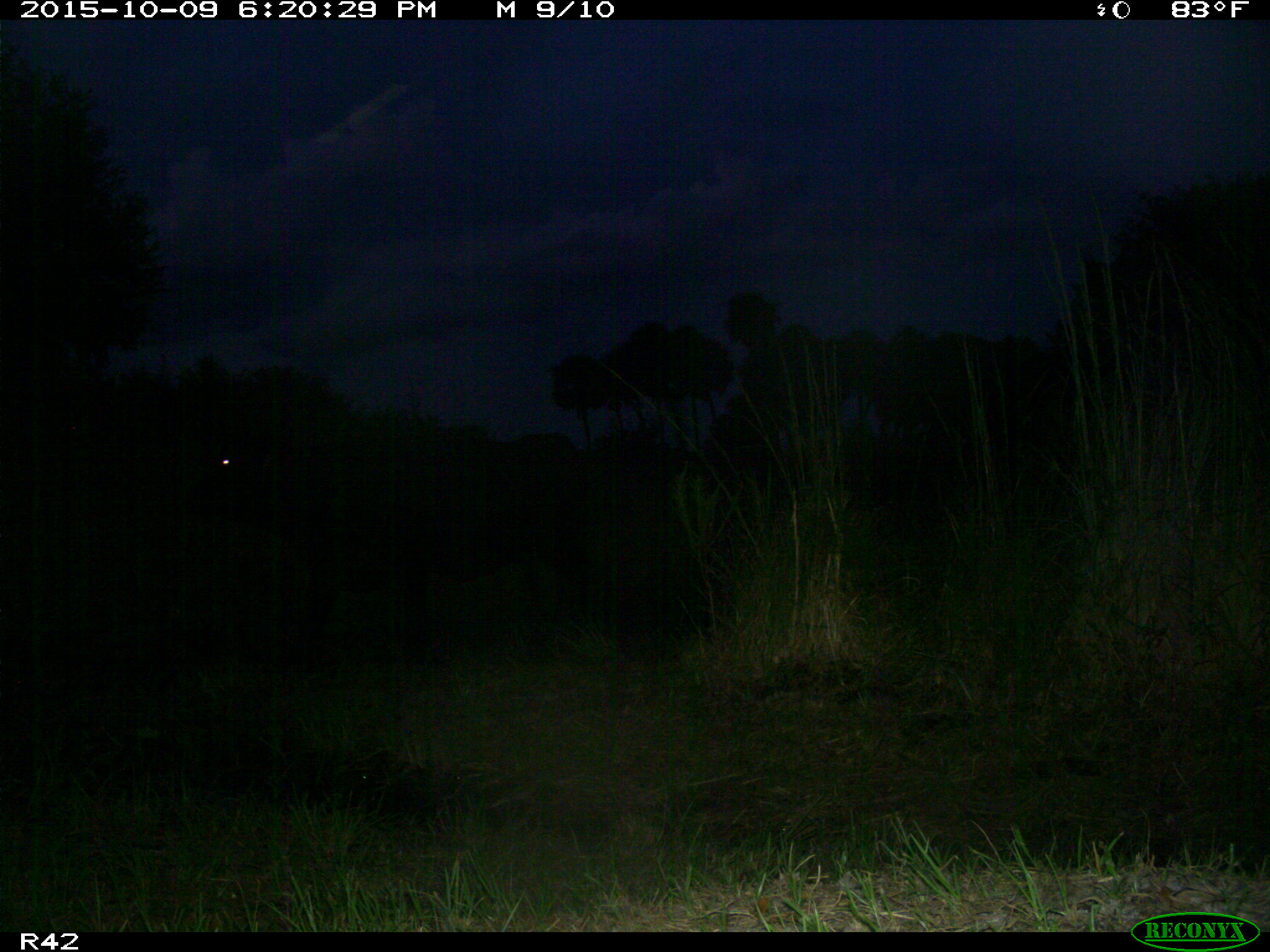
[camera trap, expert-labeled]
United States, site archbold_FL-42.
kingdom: Animalia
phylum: Chordata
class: Mammalia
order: Artiodactyla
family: Bovidae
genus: Bos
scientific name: Bos taurus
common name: domestic cow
Bos taurus (domestic cow).